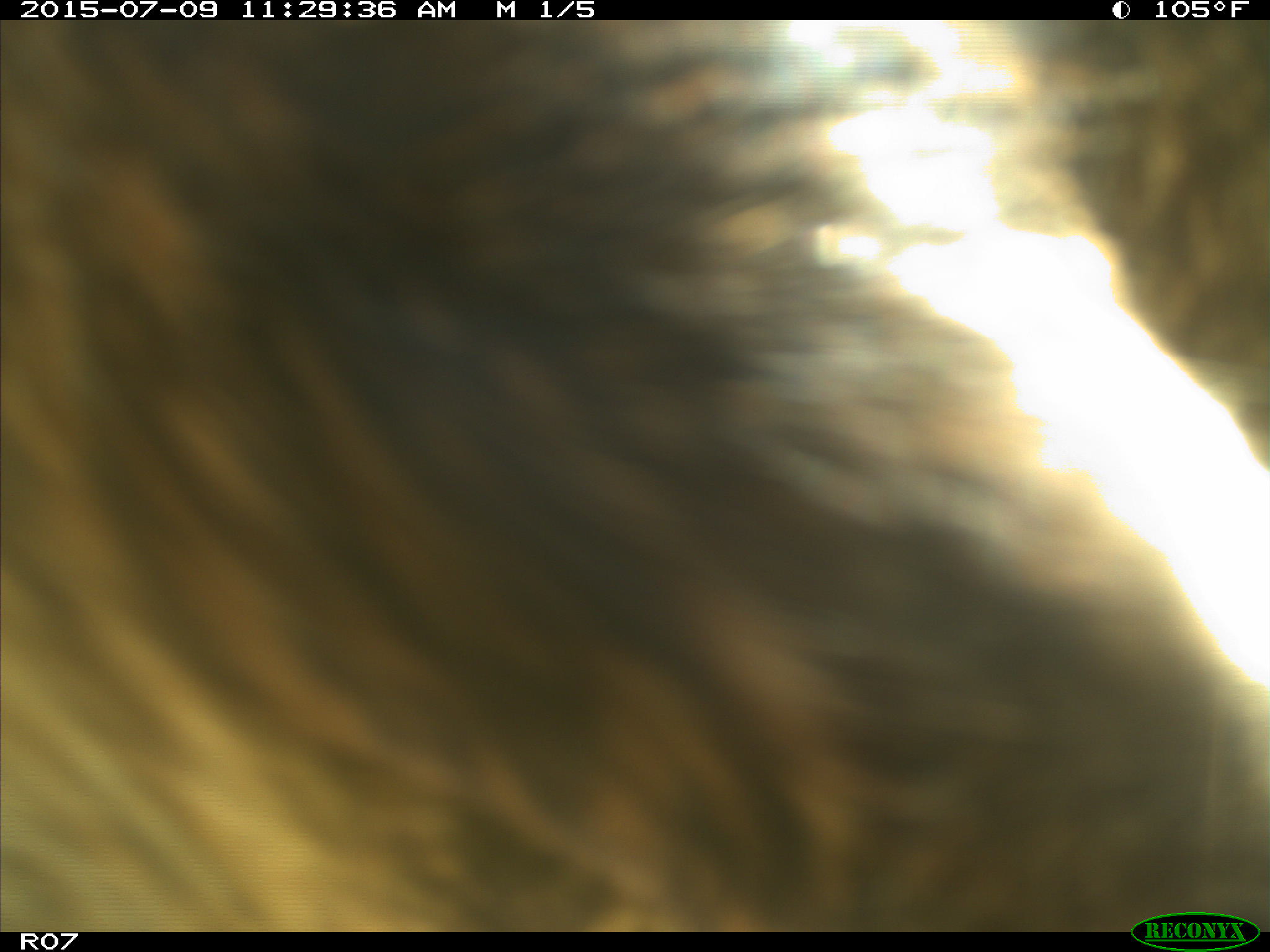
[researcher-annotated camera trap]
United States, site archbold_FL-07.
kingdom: Animalia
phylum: Chordata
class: Mammalia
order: Artiodactyla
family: Bovidae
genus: Bos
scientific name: Bos taurus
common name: domestic cow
Bos taurus (domestic cow).